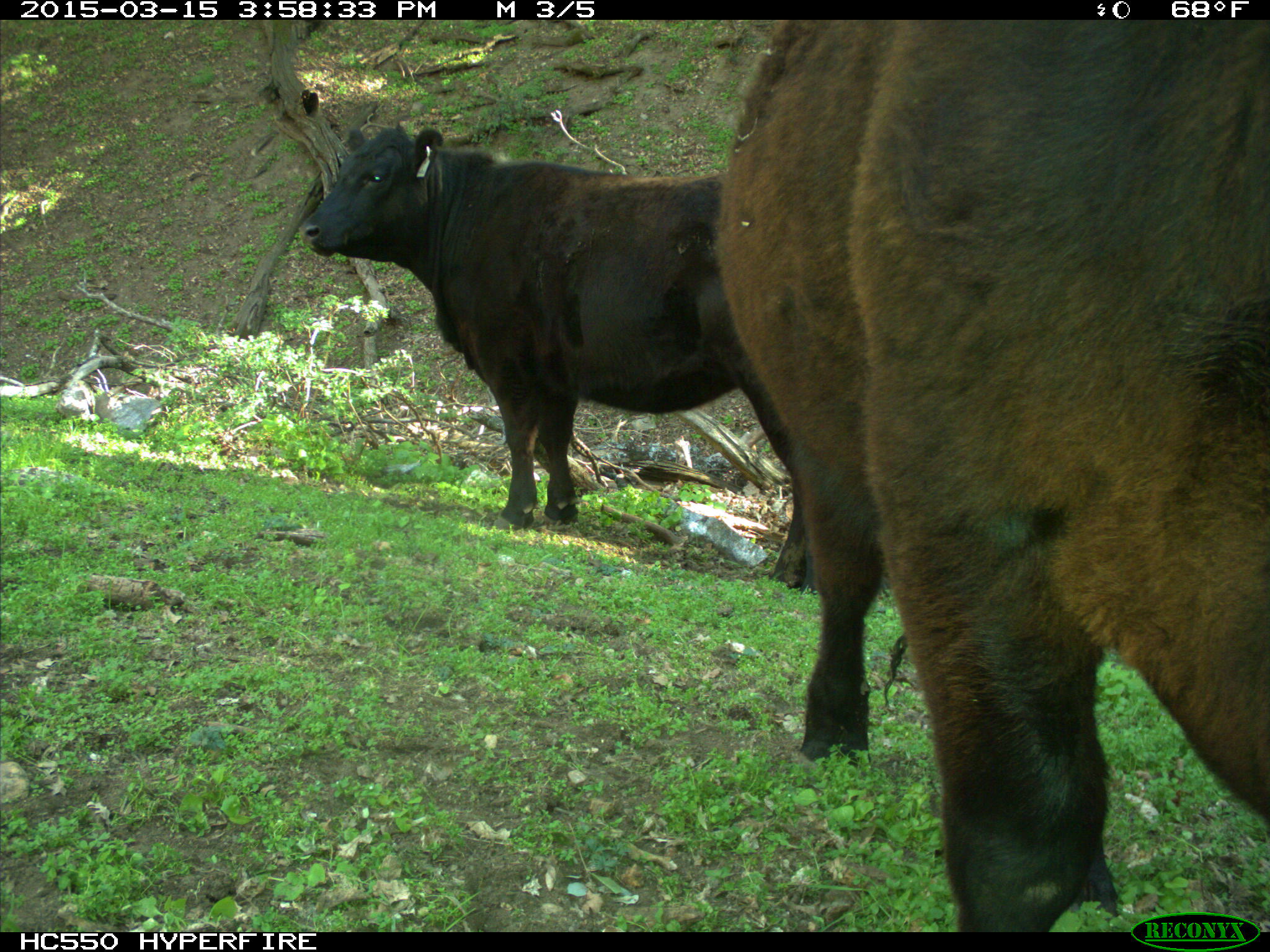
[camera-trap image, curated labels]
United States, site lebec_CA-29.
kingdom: Animalia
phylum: Chordata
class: Mammalia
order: Artiodactyla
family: Bovidae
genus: Bos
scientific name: Bos taurus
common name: domestic cow